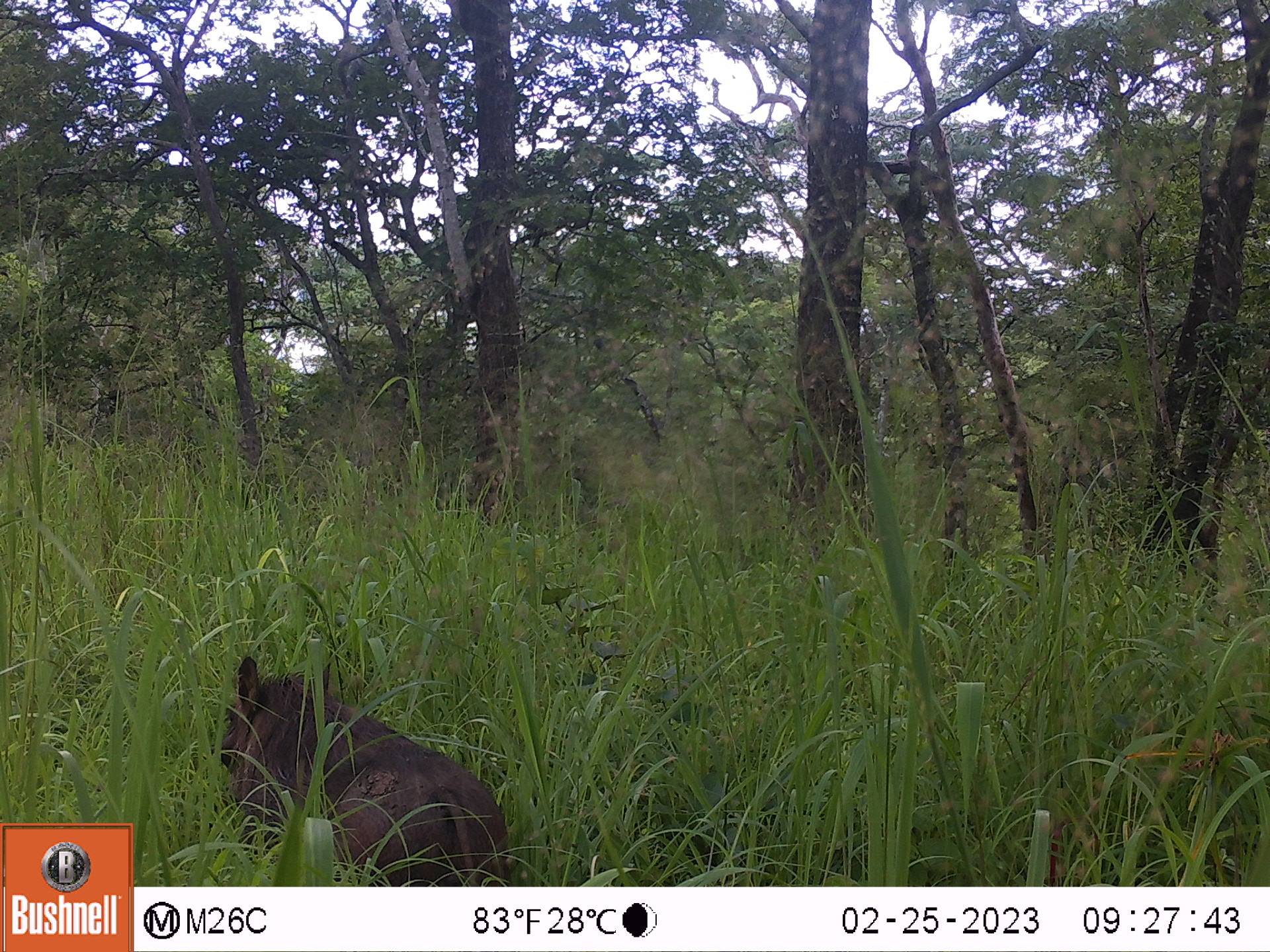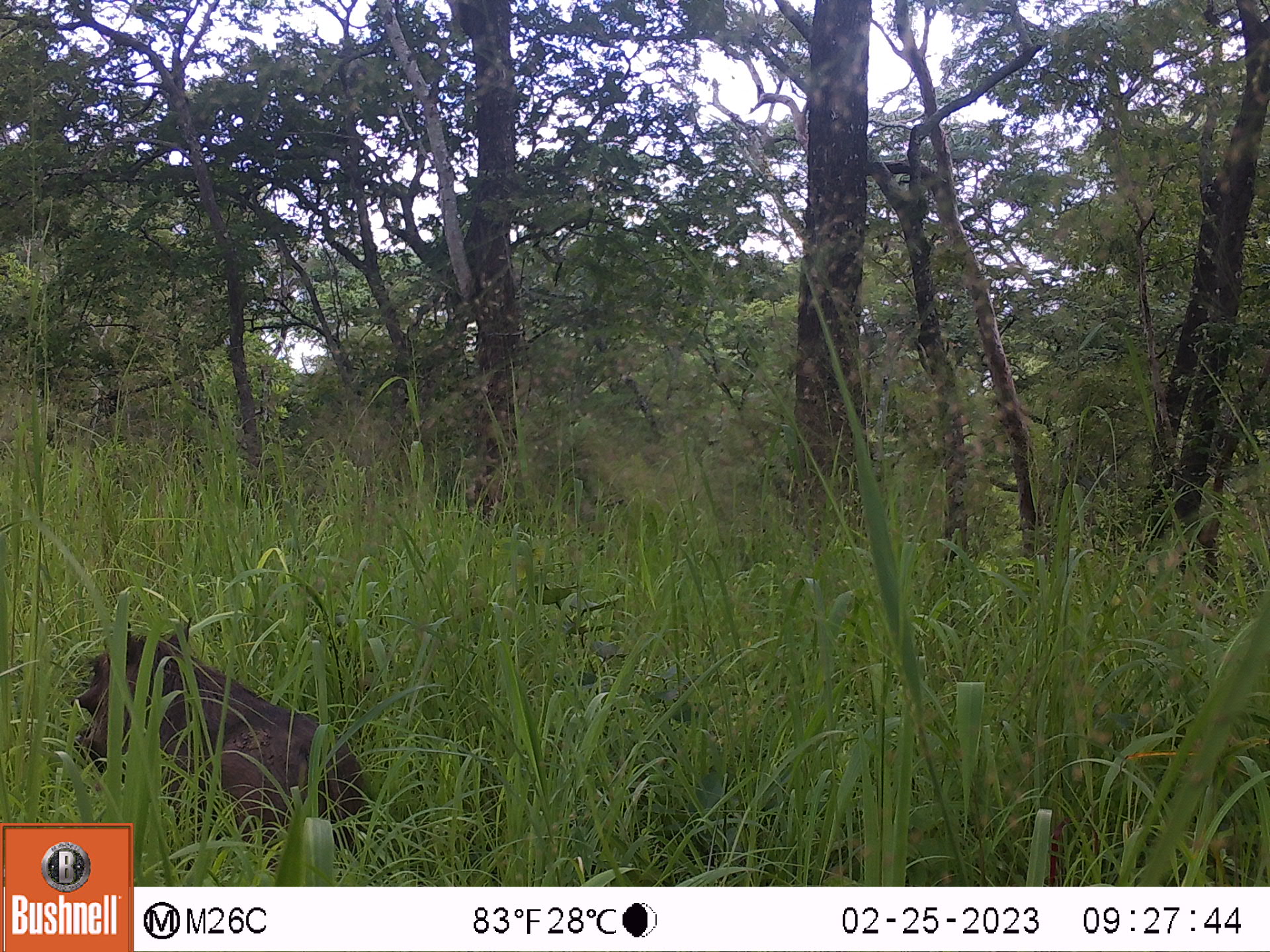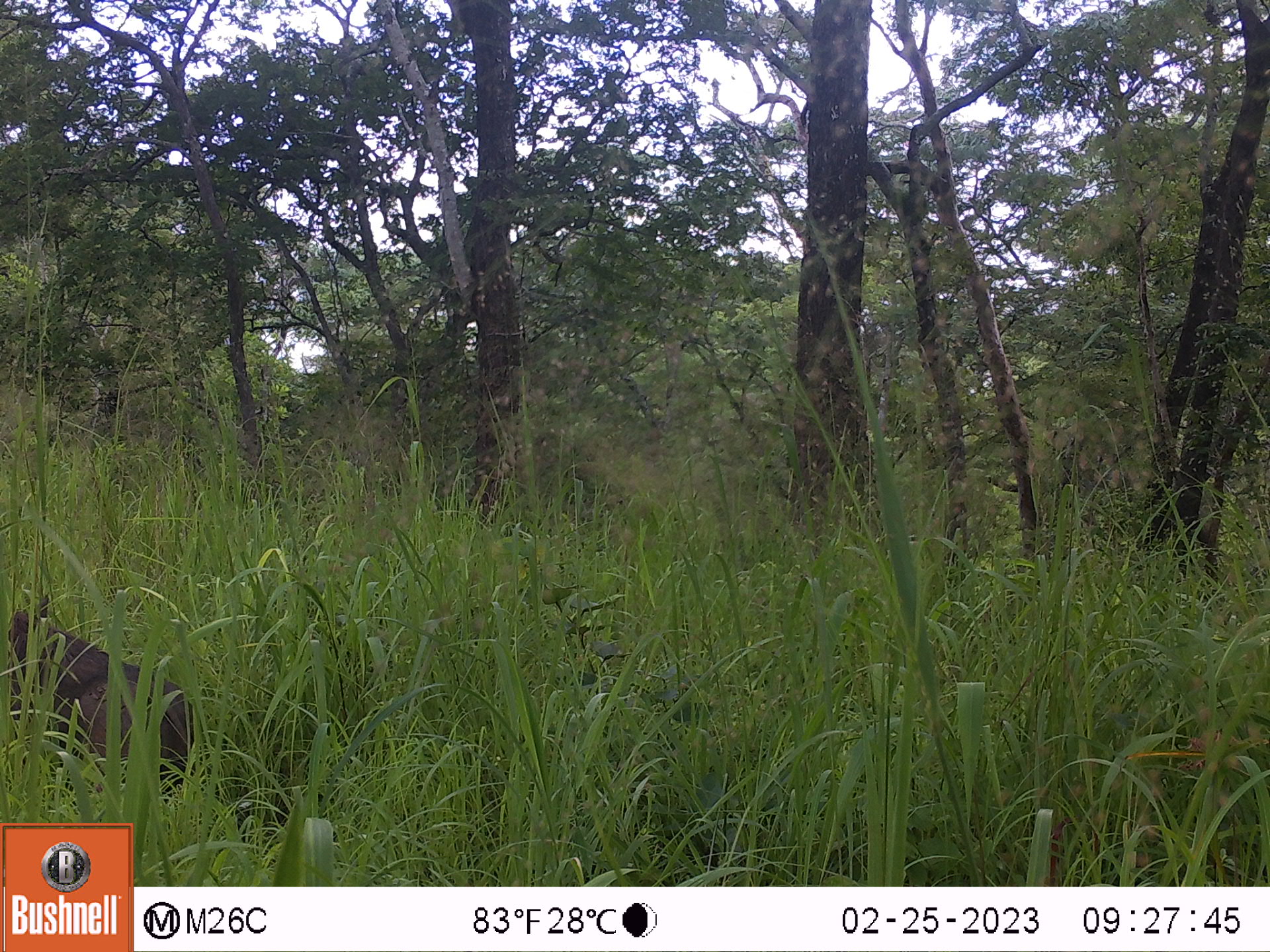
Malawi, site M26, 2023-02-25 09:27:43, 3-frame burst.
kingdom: Animalia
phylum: Chordata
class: Mammalia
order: Artiodactyla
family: Suidae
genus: Phacochoerus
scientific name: Phacochoerus africanus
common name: common warthog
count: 1